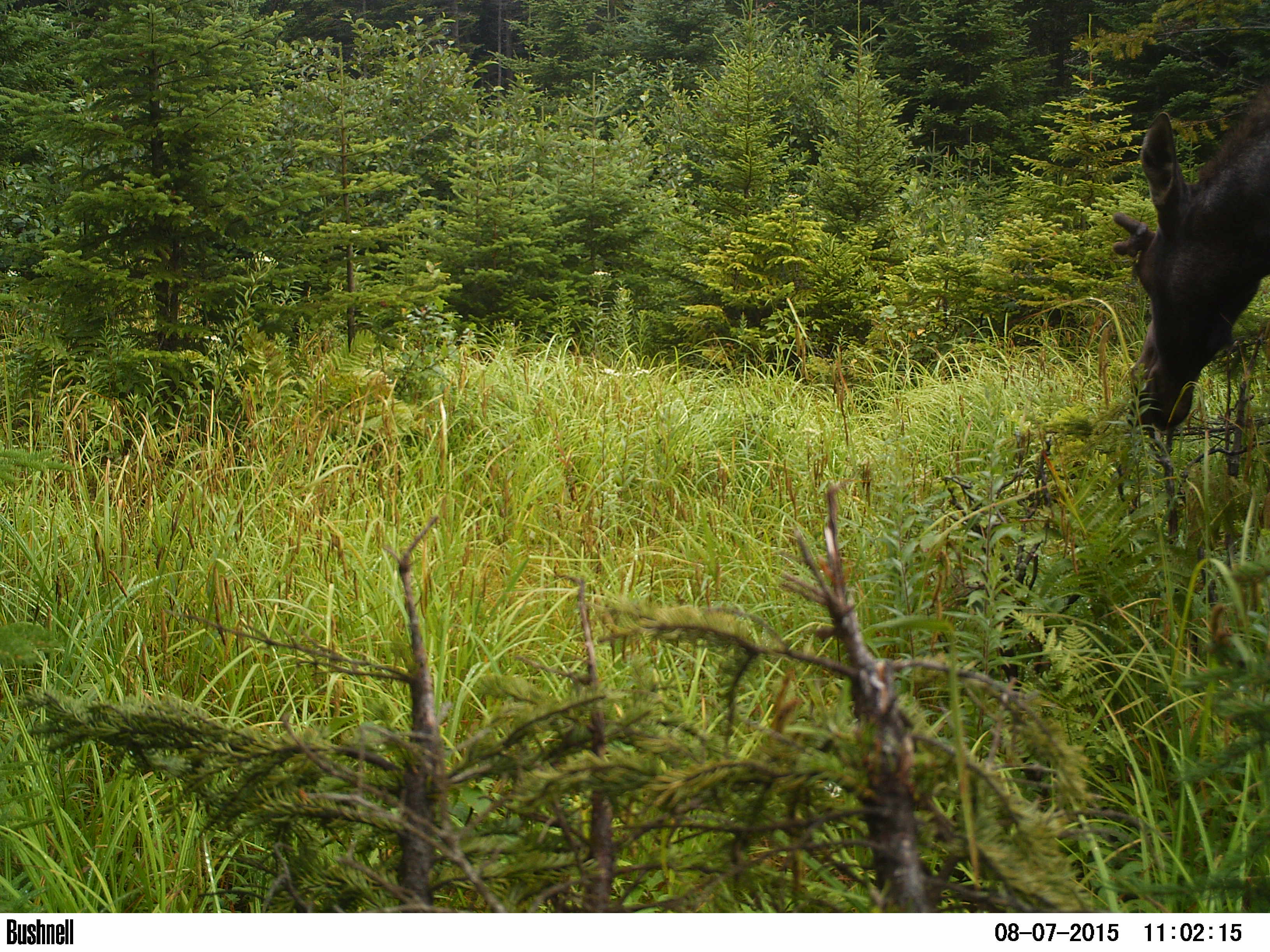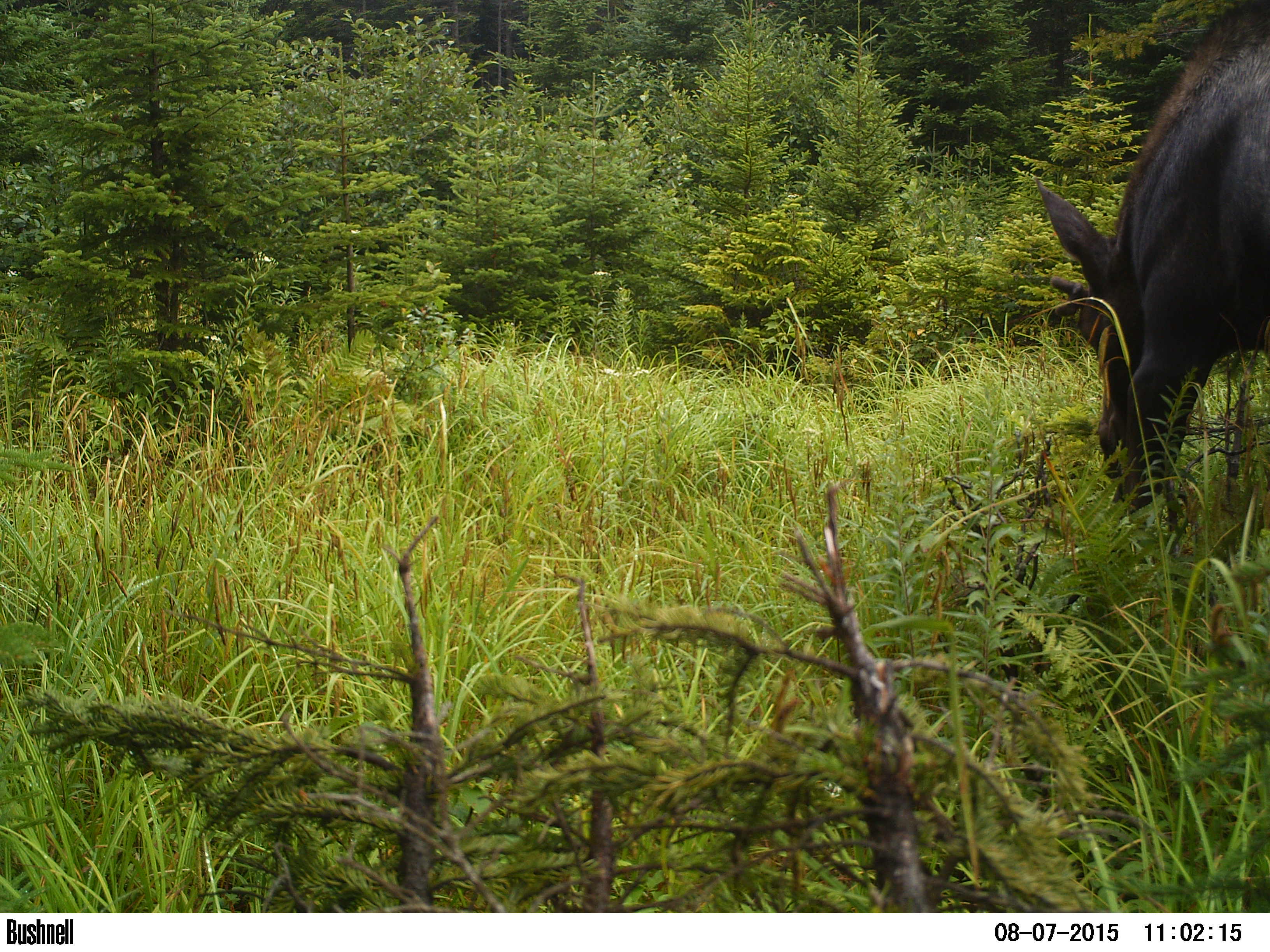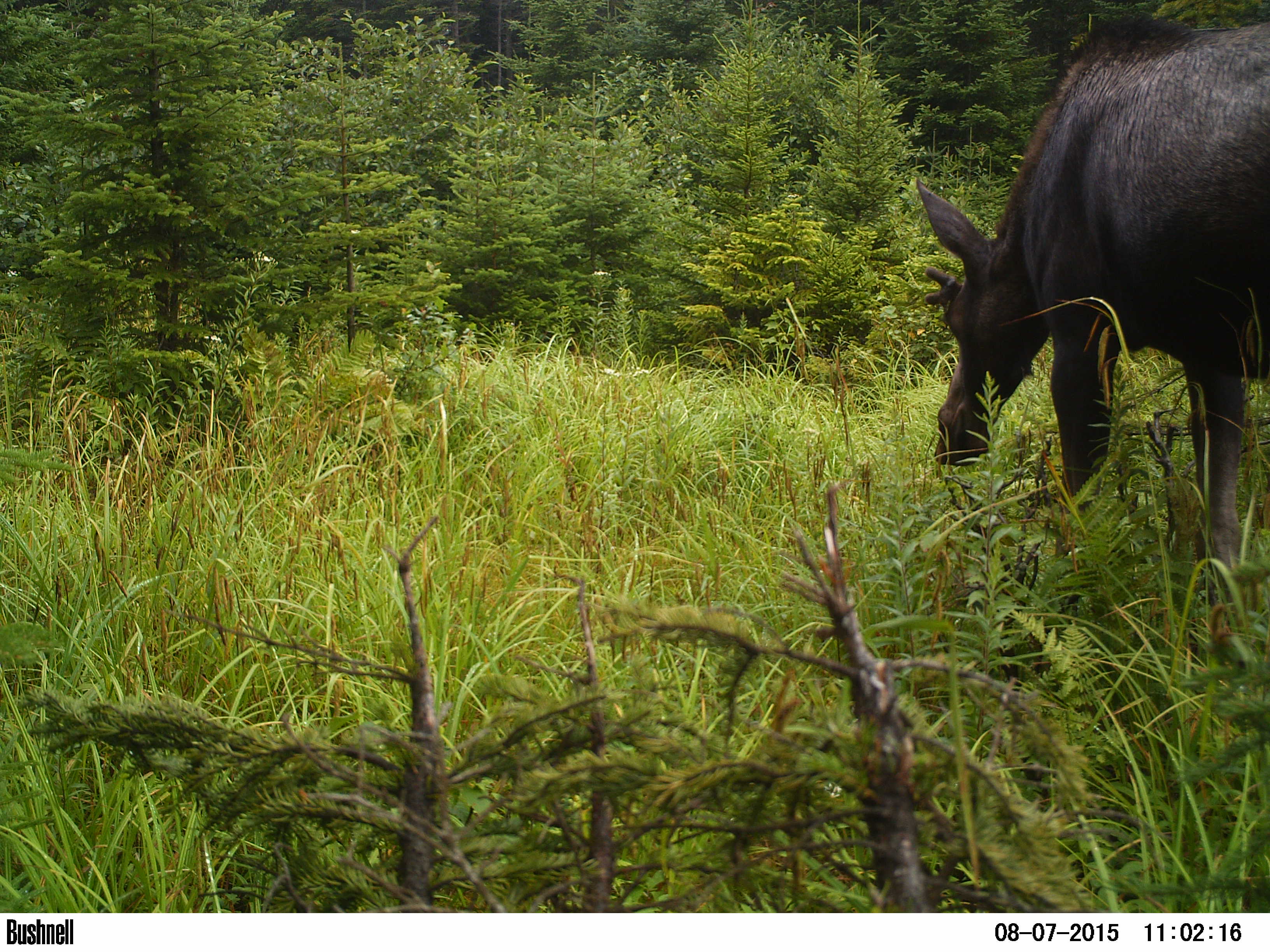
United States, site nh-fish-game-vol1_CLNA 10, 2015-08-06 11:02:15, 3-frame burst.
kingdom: Animalia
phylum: Chordata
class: Mammalia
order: Artiodactyla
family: Cervidae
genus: Alces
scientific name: Alces alces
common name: moose